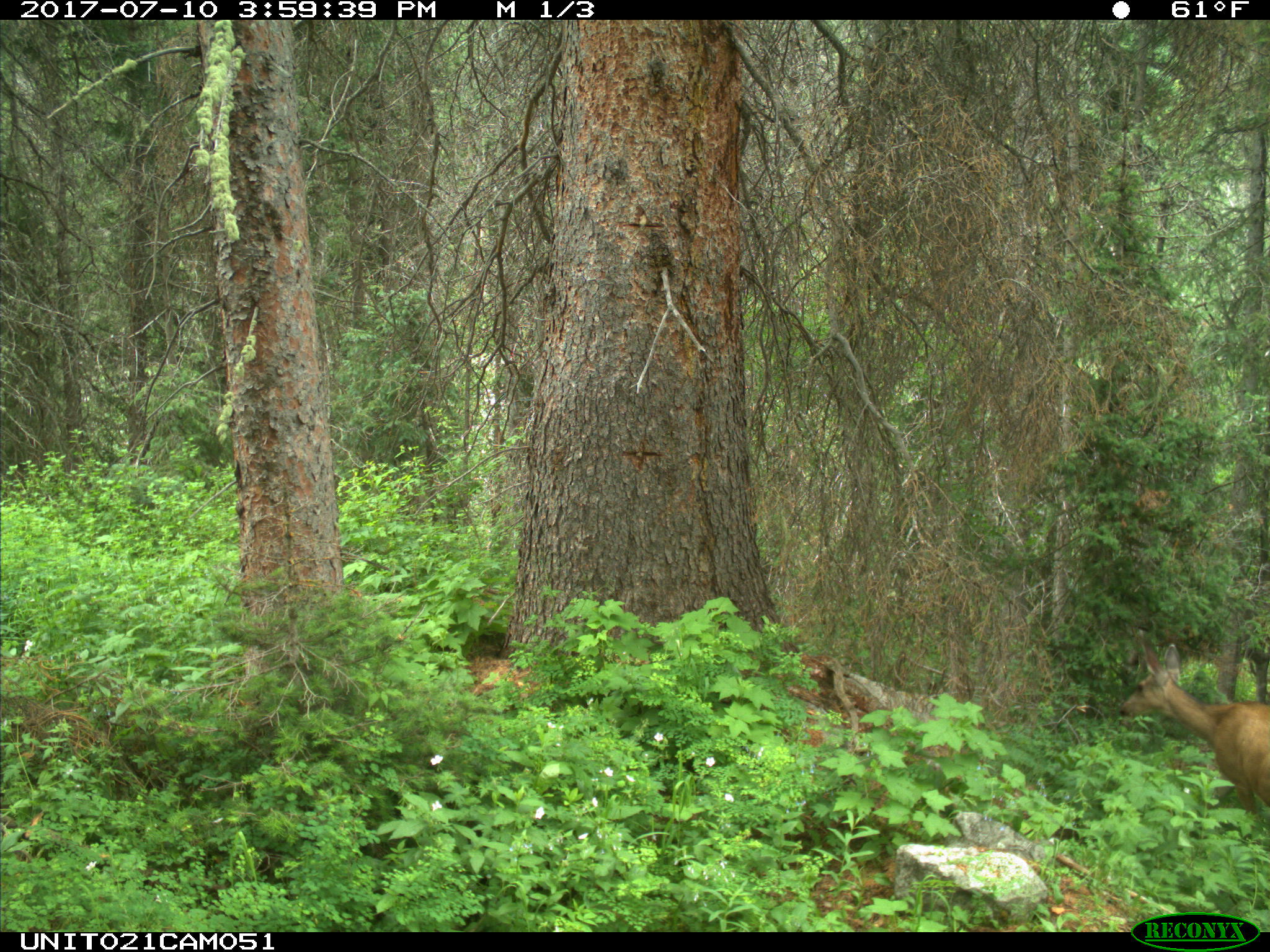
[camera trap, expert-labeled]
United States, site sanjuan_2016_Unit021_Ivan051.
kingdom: Animalia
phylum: Chordata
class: Mammalia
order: Artiodactyla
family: Cervidae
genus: Odocoileus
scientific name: Odocoileus hemionus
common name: mule deer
Odocoileus hemionus (mule deer).